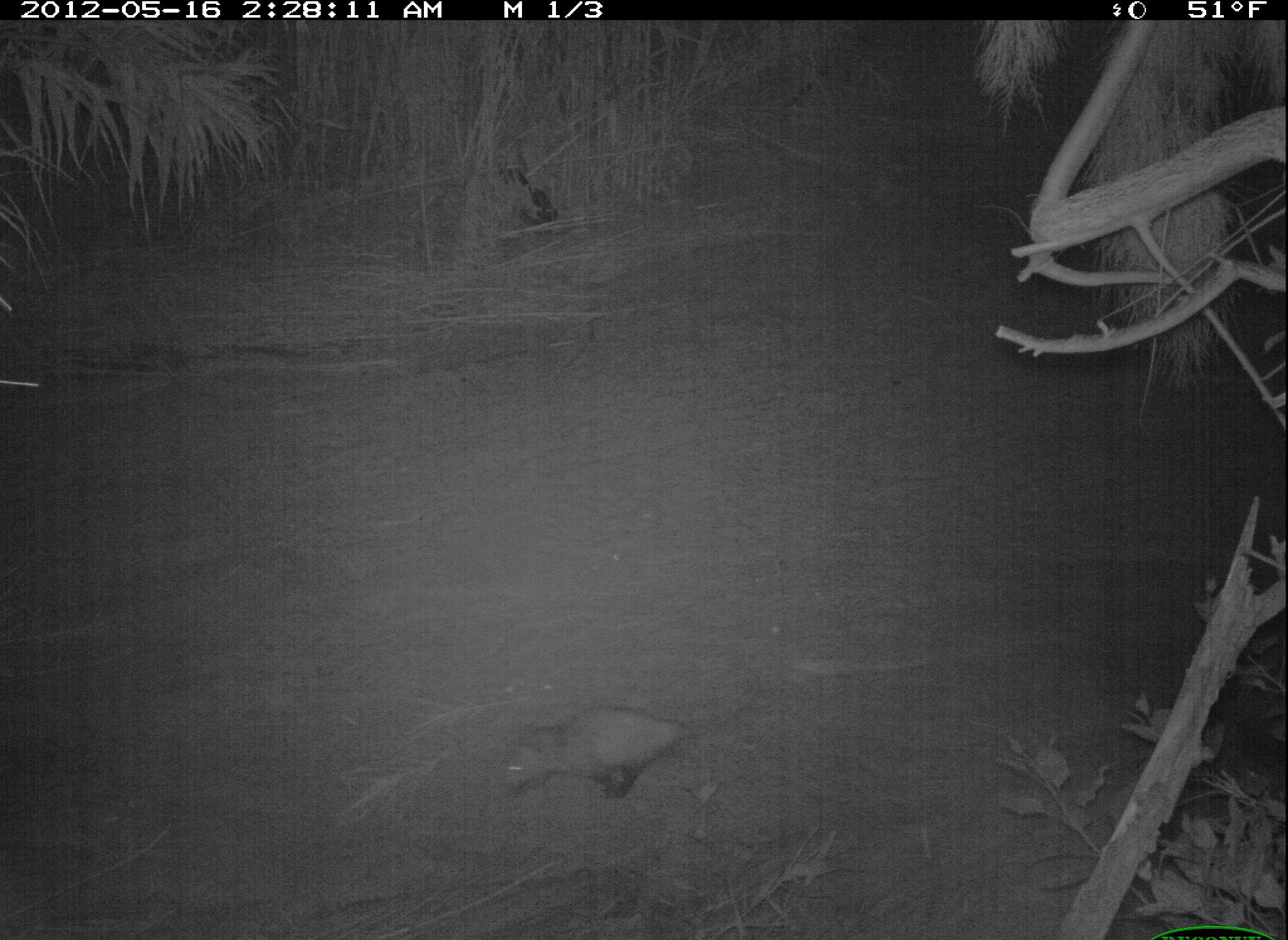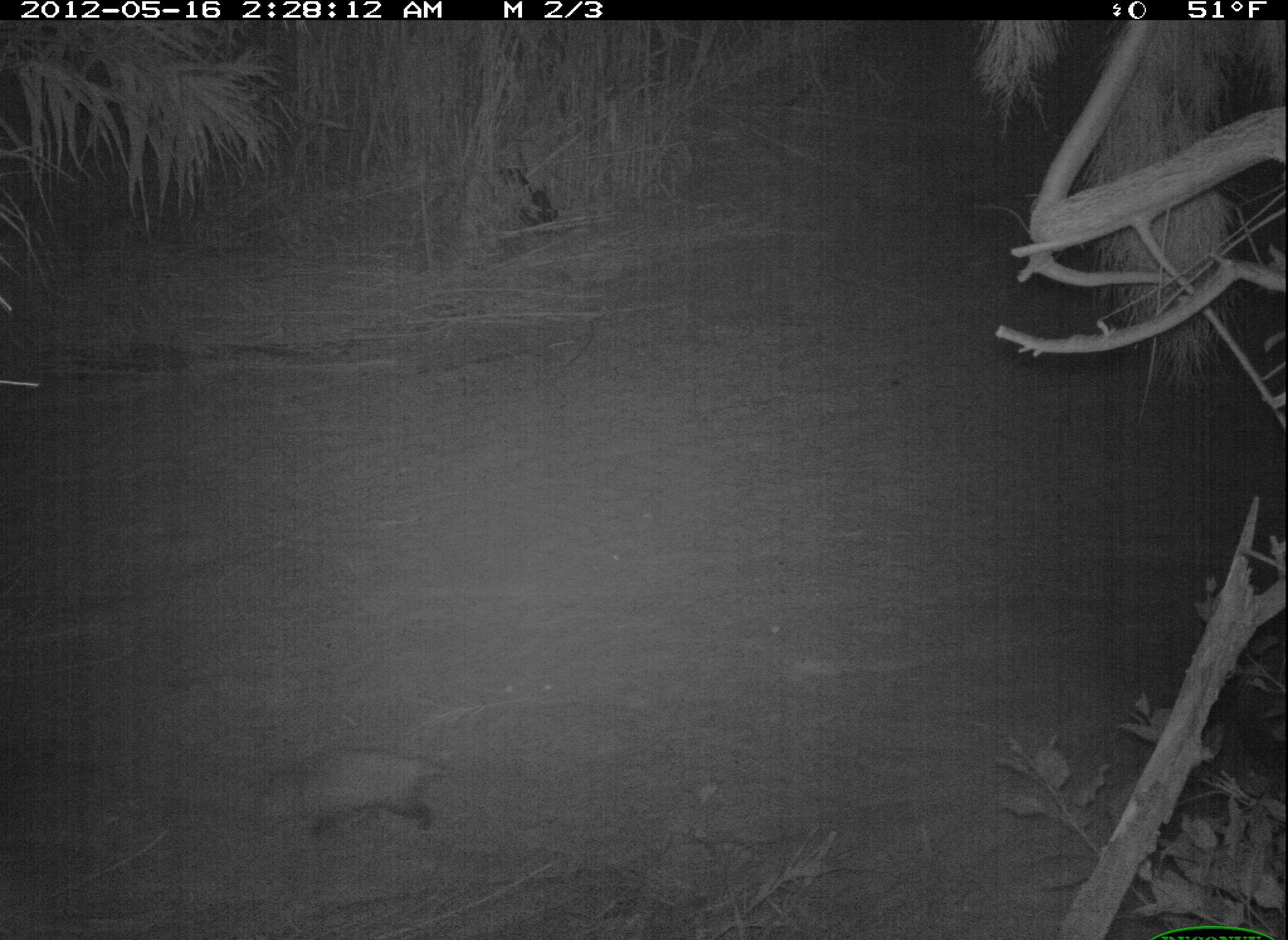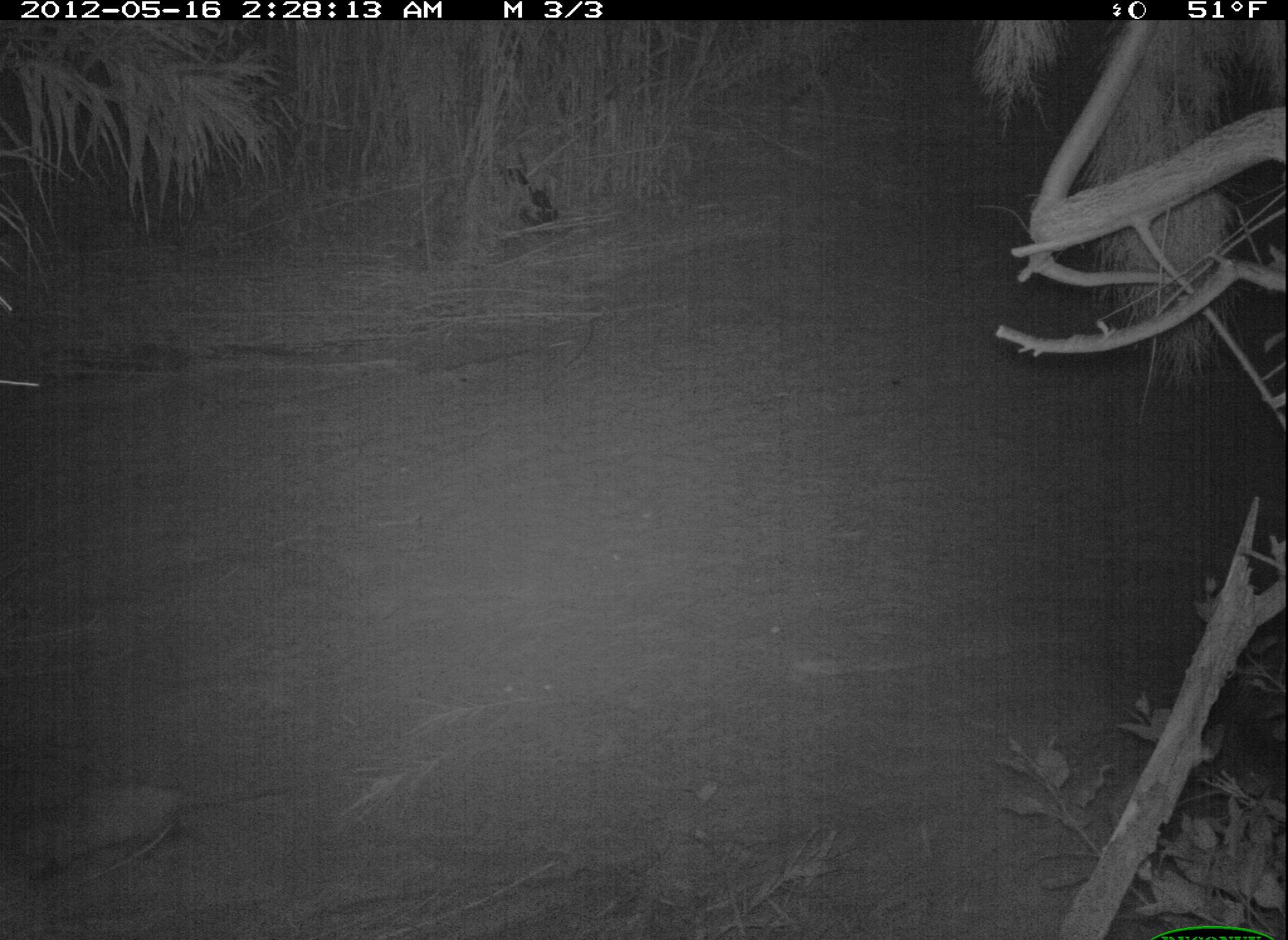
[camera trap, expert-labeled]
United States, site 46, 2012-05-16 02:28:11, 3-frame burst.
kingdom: Animalia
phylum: Chordata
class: Mammalia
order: Didelphimorphia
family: Didelphidae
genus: Didelphis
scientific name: Didelphis virginiana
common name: virginia opossum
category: opossum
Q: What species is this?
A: Opossum (virginia opossum) (Didelphis virginiana).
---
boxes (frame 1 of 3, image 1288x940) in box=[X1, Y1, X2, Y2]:
opossum: box=[499, 676, 766, 805]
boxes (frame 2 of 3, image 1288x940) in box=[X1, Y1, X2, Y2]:
opossum: box=[240, 732, 480, 848]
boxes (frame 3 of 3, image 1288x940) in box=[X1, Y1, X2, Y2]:
opossum: box=[10, 757, 299, 902]